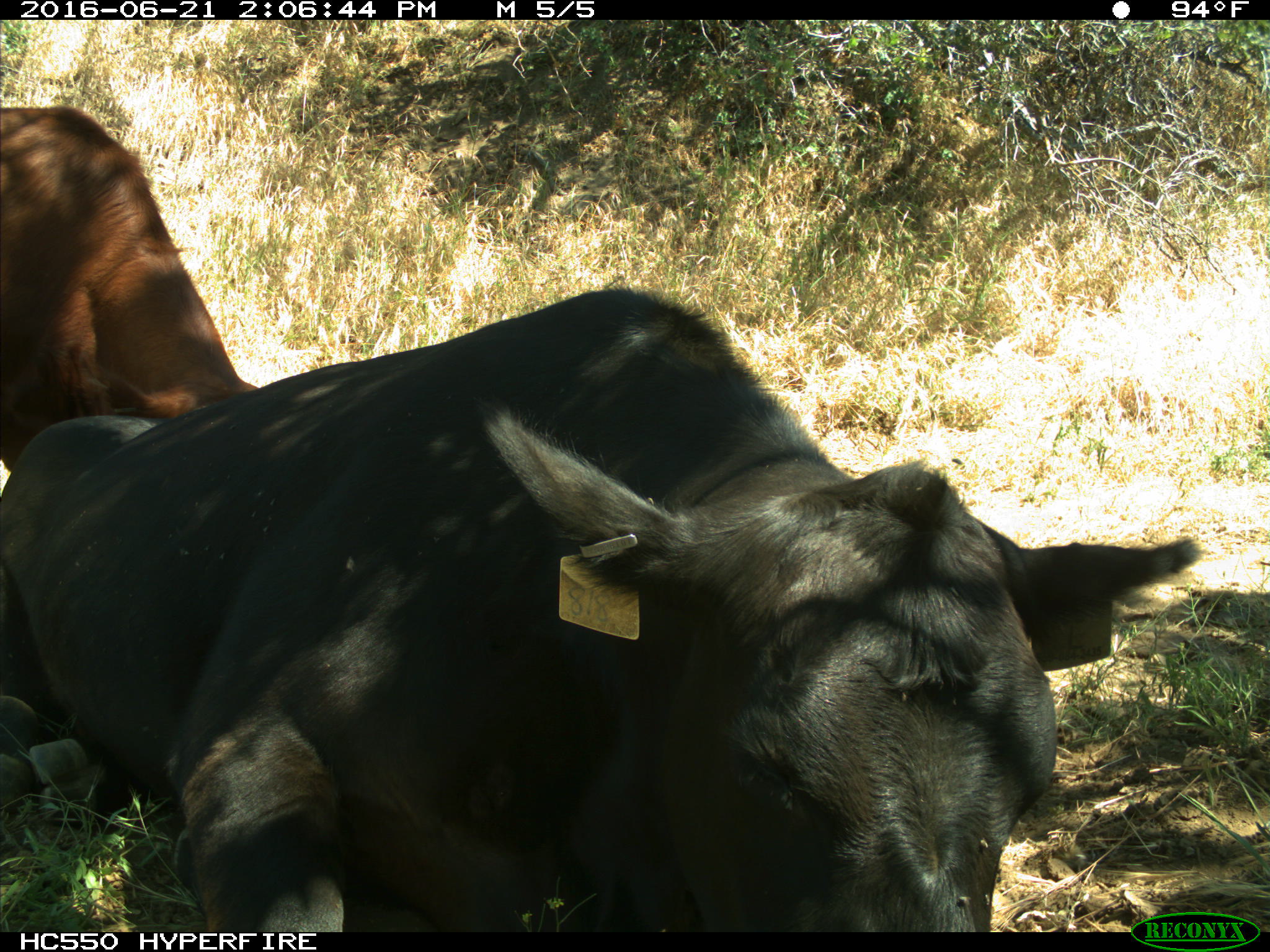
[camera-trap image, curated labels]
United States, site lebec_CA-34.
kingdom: Animalia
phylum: Chordata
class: Mammalia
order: Artiodactyla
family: Bovidae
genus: Bos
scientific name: Bos taurus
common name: domestic cow